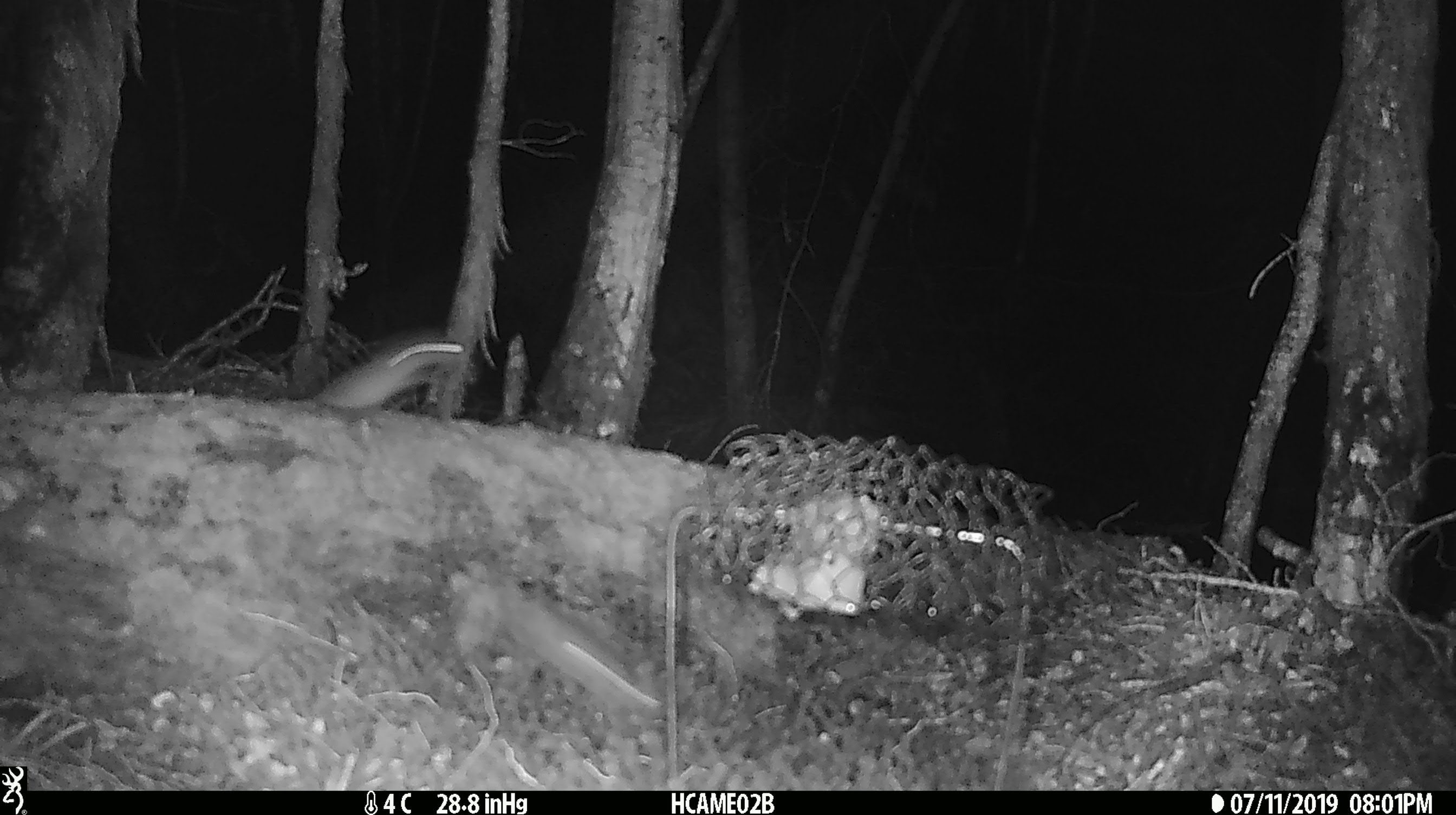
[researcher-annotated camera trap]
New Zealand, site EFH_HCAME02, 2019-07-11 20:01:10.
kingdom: Animalia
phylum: Chordata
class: Mammalia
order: Rodentia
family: Muridae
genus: Mus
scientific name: Mus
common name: mouse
Mouse (Mus).